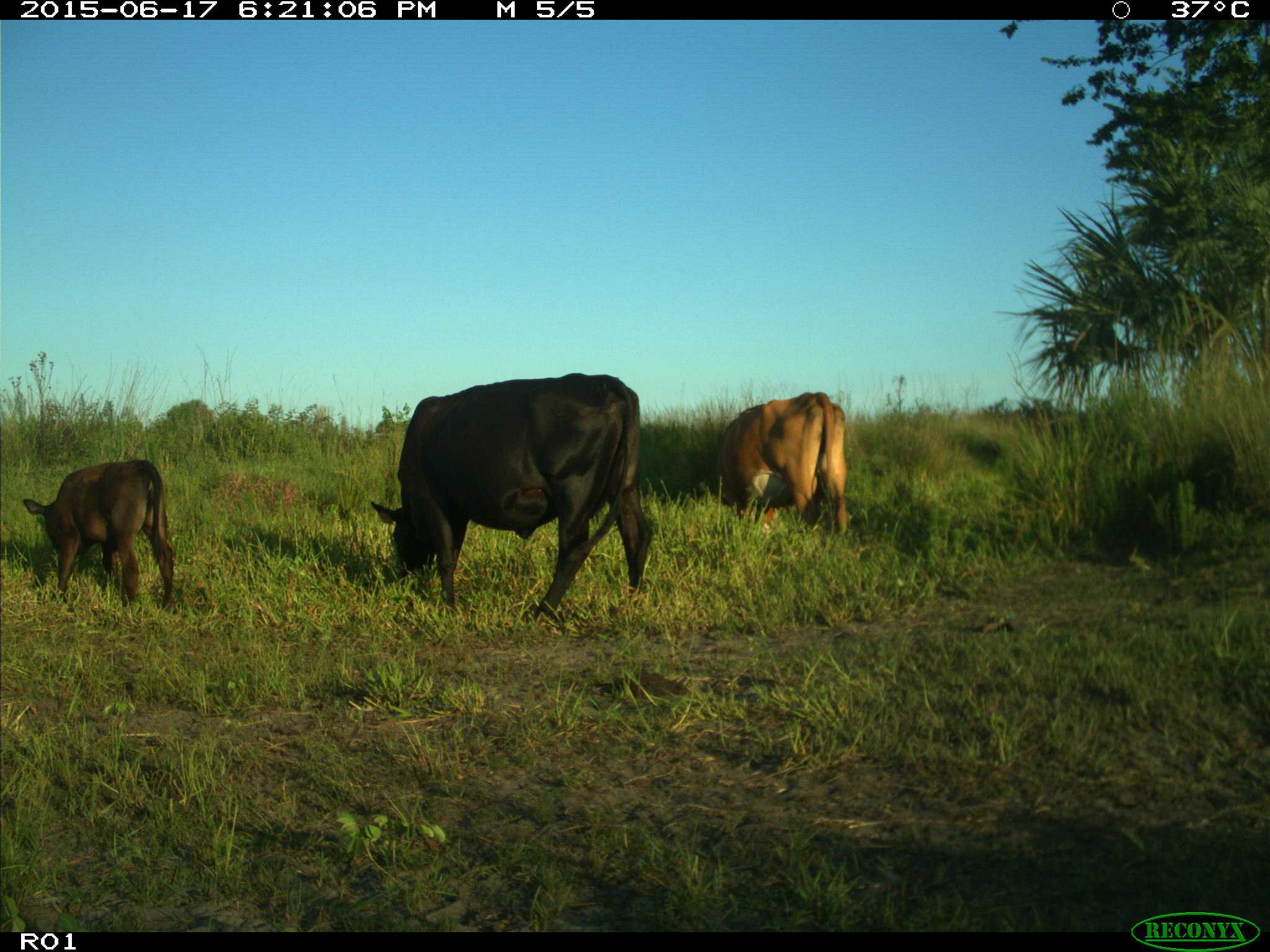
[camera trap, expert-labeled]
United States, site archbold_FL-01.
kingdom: Animalia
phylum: Chordata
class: Mammalia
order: Artiodactyla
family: Bovidae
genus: Bos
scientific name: Bos taurus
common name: domestic cow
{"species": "Bos taurus (domestic cow)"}